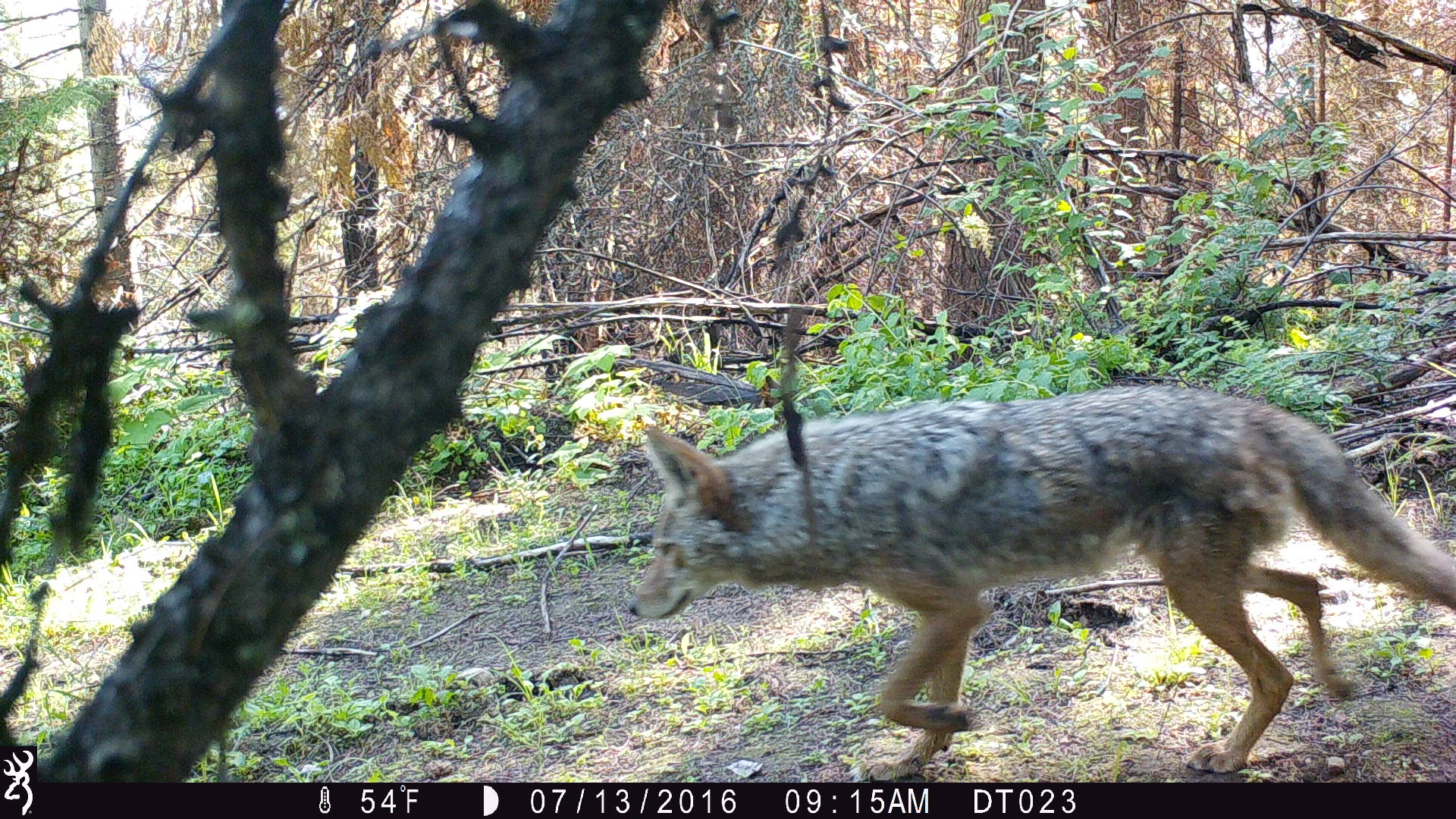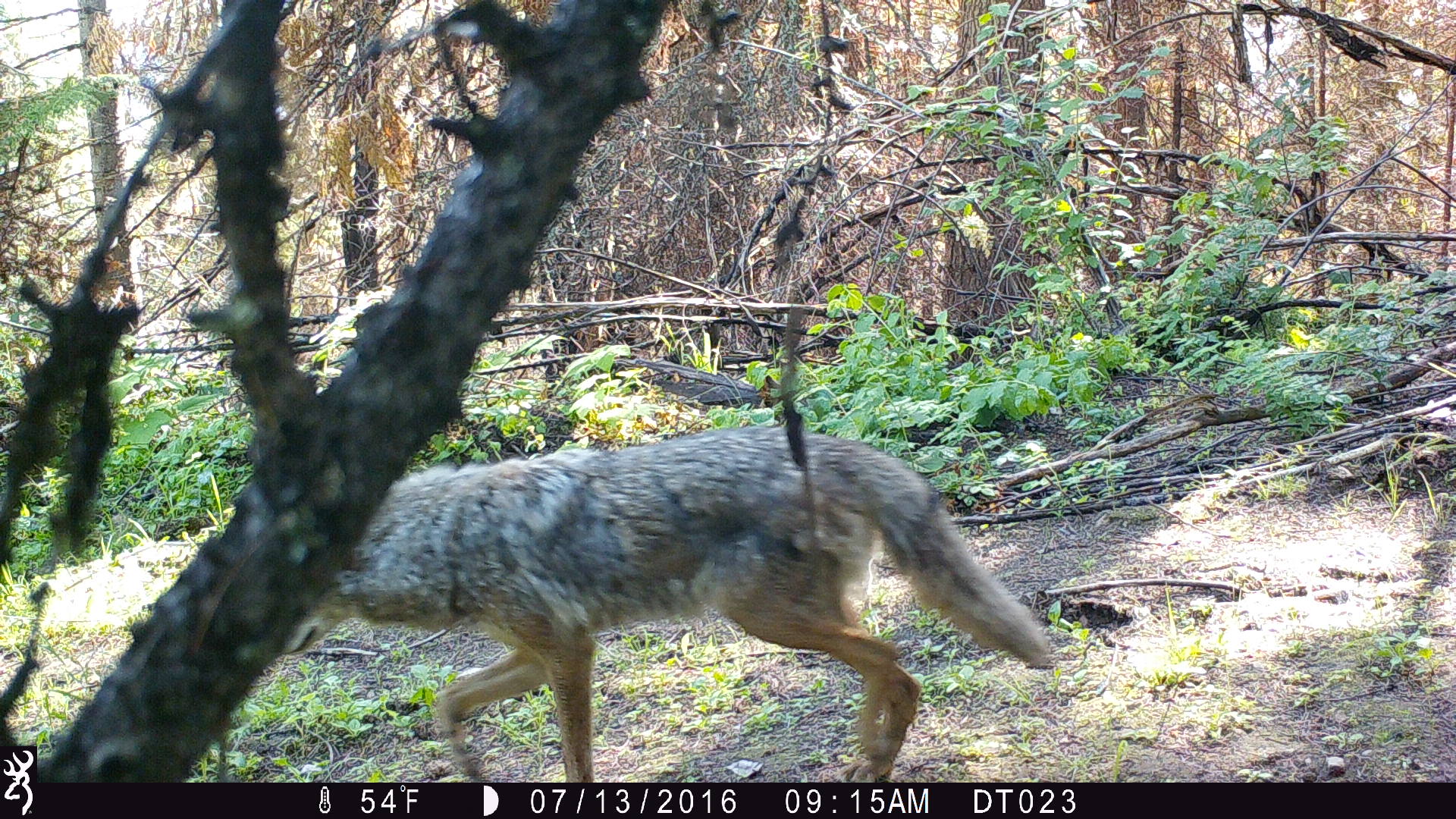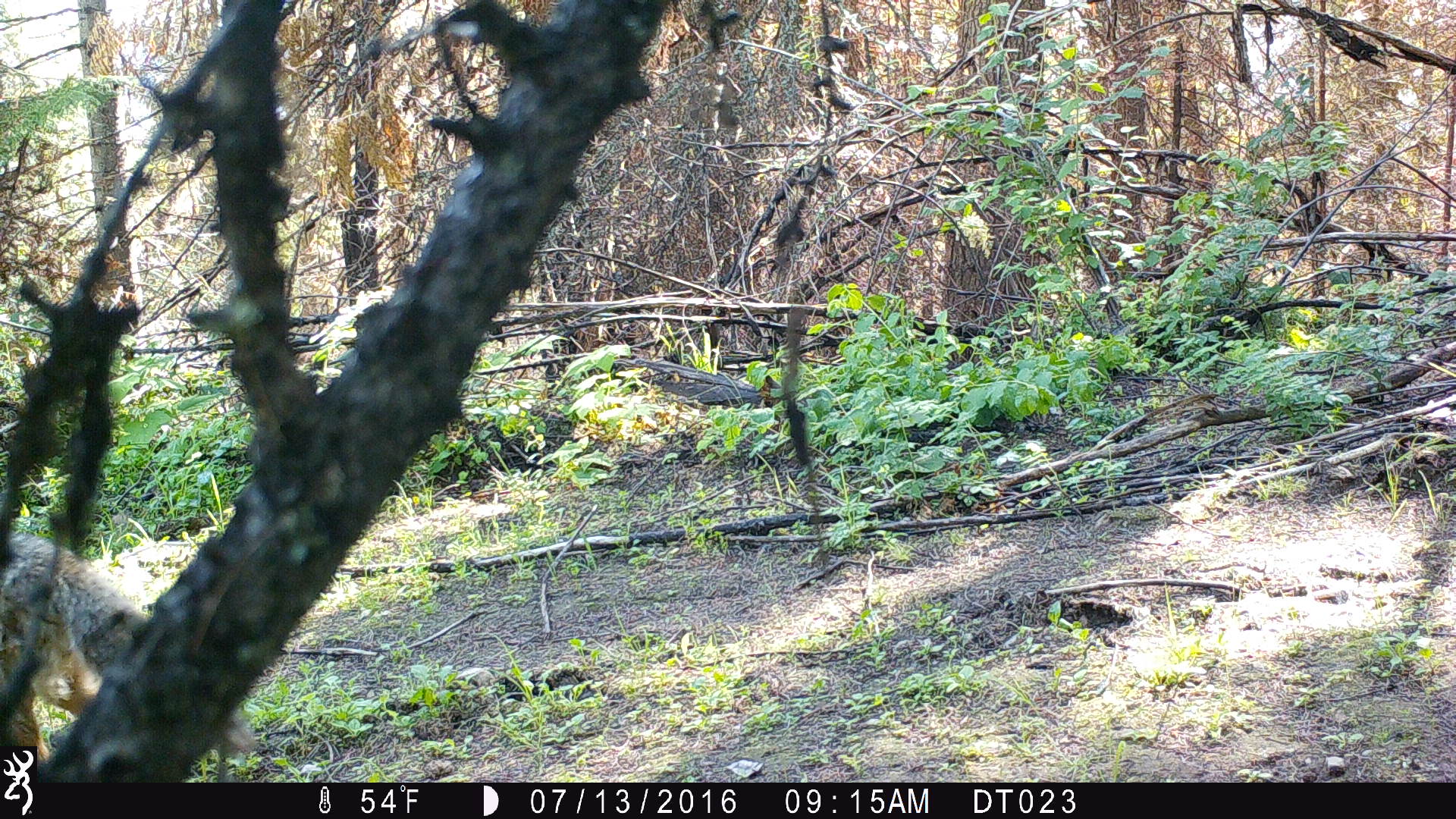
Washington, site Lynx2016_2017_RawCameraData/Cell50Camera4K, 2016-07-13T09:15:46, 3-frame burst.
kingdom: Animalia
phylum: Chordata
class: Mammalia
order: Carnivora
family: Canidae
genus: Canis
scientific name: Canis latrans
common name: coyote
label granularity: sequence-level